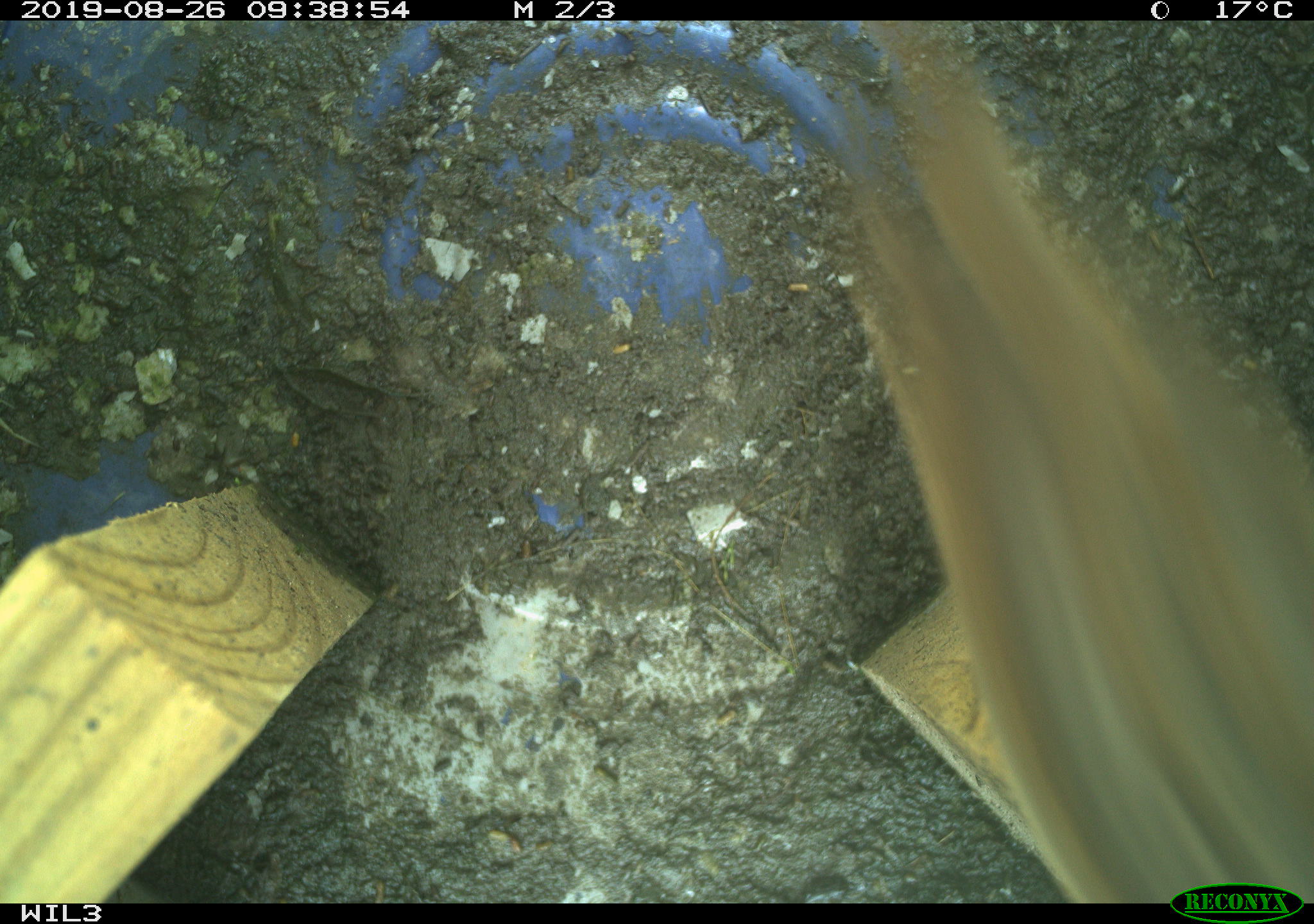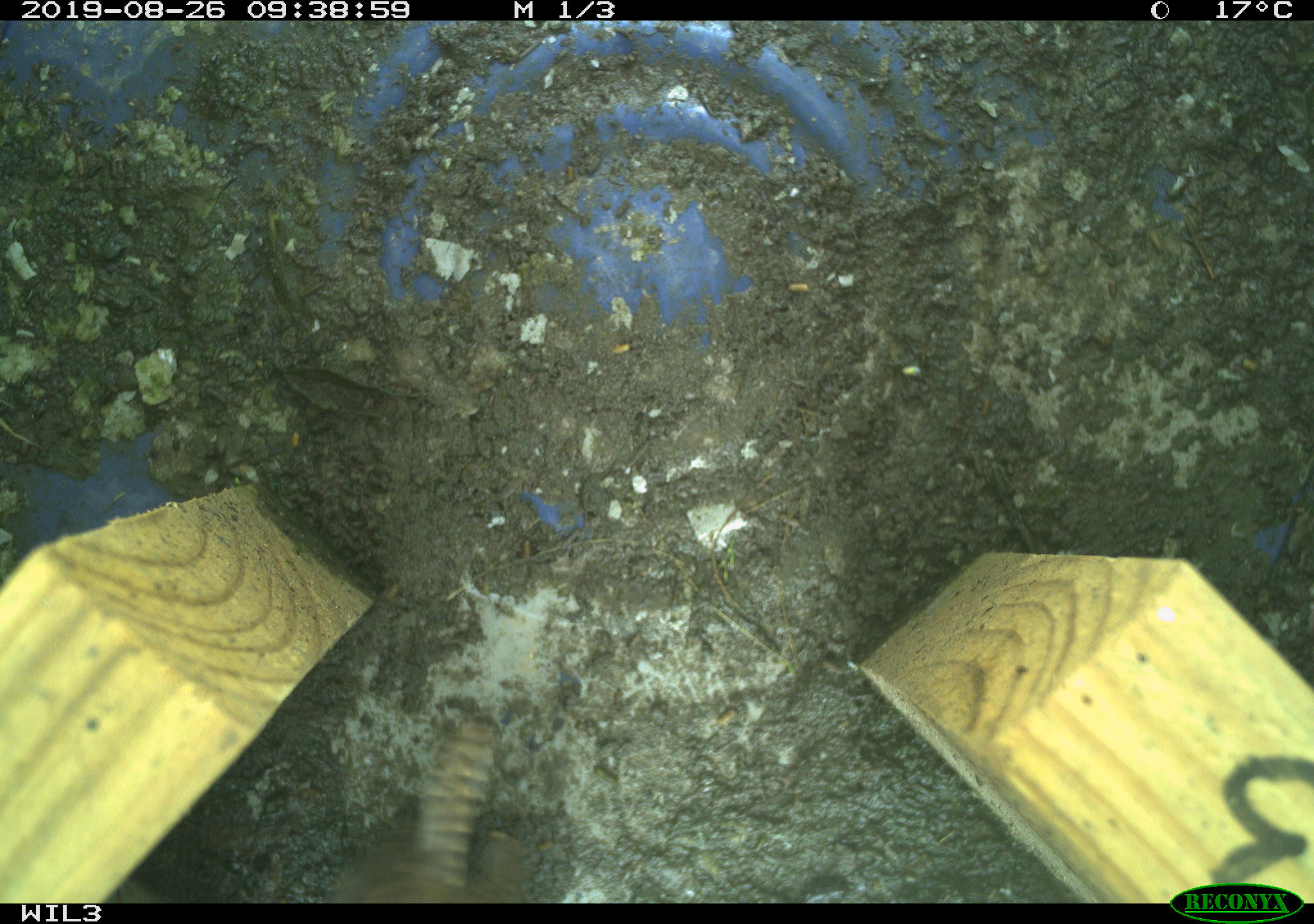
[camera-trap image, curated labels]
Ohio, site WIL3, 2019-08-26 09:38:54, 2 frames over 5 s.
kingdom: Animalia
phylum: Chordata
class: Aves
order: Passeriformes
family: Troglodytidae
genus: Troglodytes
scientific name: Troglodytes aedon aedon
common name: northern house wren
Northern house wren (Troglodytes aedon aedon).